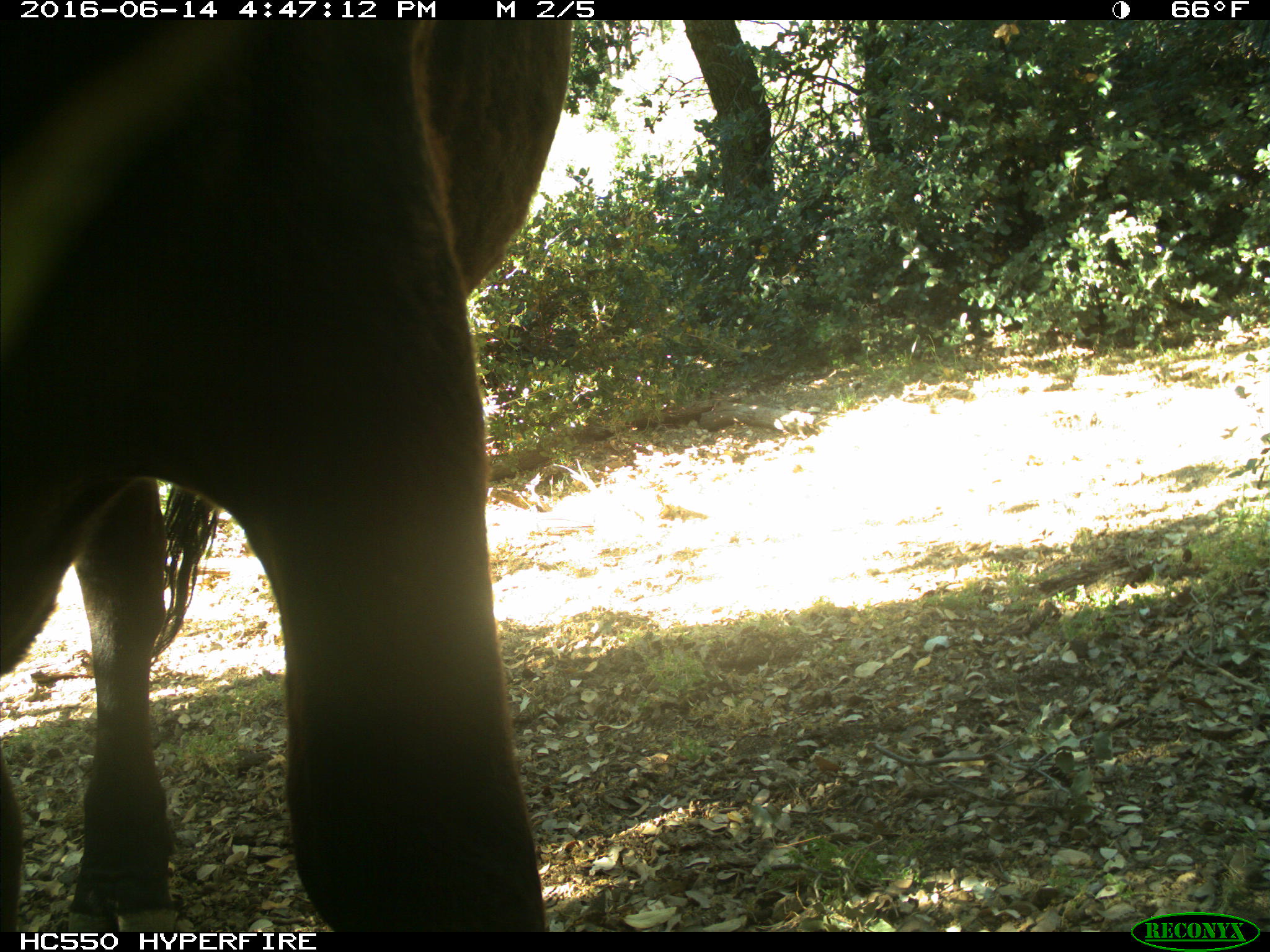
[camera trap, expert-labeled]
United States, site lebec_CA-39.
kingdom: Animalia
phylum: Chordata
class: Mammalia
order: Artiodactyla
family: Bovidae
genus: Bos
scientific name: Bos taurus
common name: domestic cow